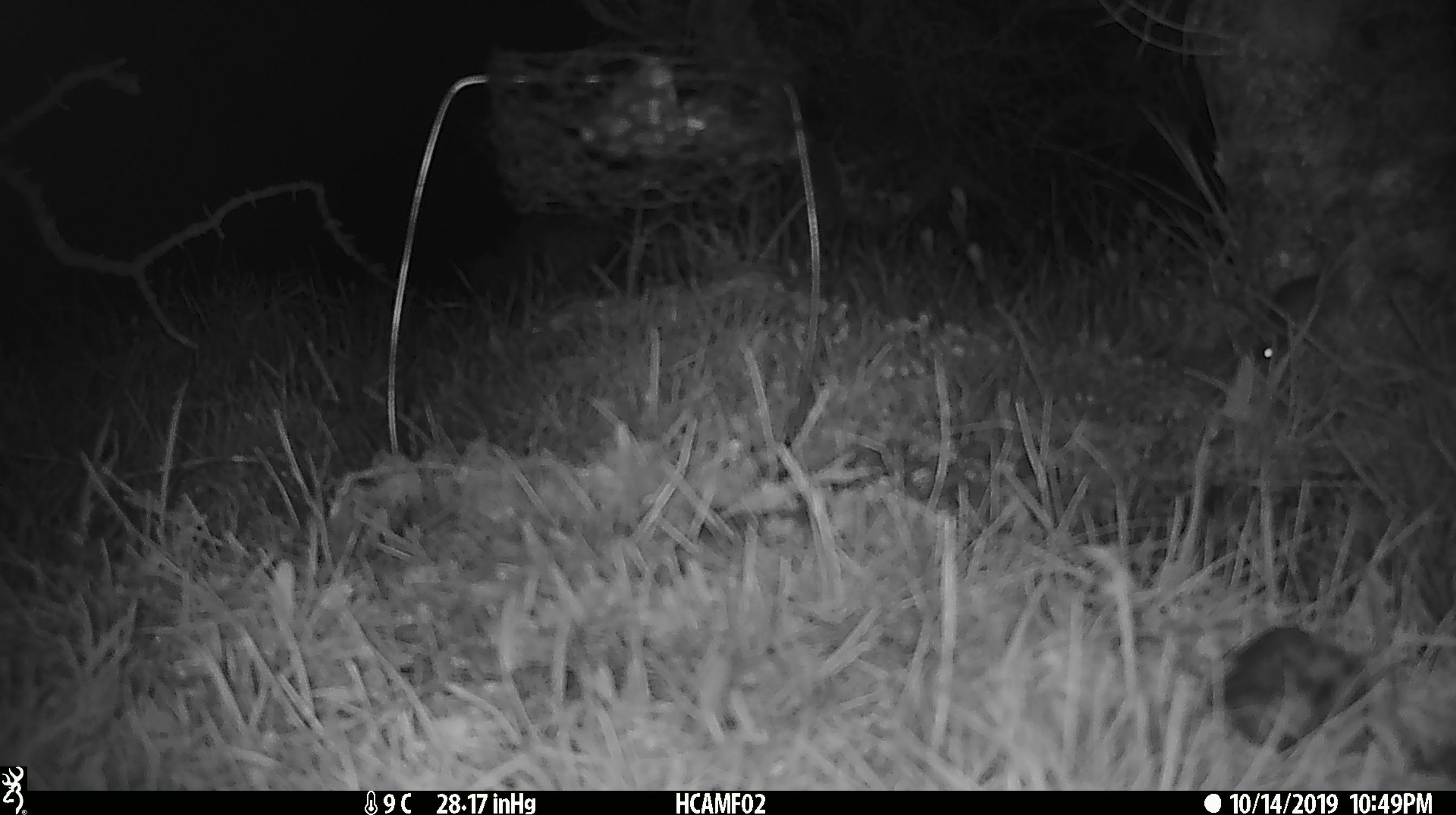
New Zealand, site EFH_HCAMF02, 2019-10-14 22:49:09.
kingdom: Animalia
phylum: Chordata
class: Mammalia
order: Rodentia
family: Muridae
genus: Mus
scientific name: Mus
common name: mouse